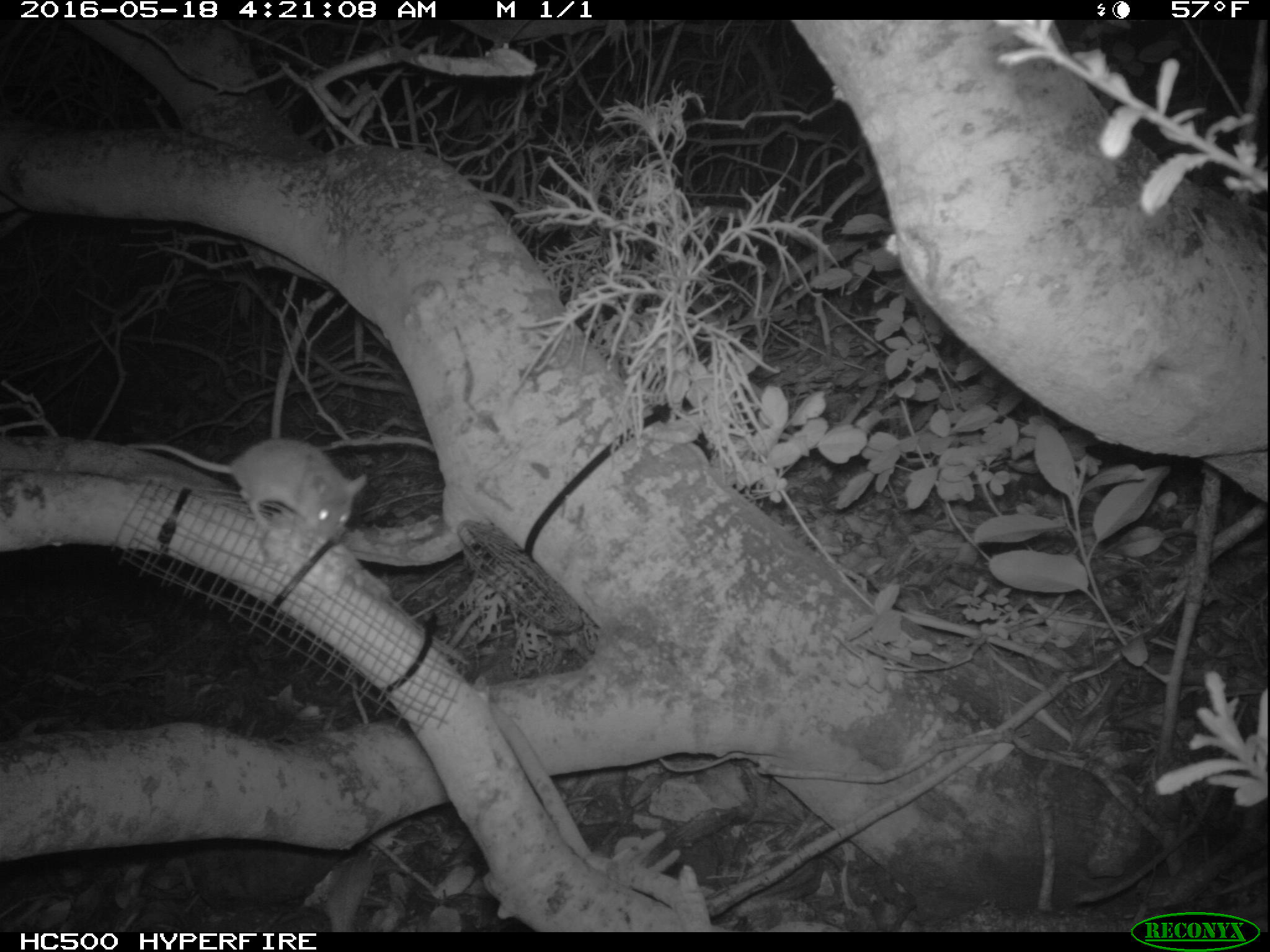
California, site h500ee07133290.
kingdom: Animalia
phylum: Chordata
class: Mammalia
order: Rodentia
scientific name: Rodentia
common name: rodent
Rodent (Rodentia).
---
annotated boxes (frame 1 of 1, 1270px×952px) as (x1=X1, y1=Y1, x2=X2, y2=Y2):
rodent: (x1=123, y1=437, x2=368, y2=548)